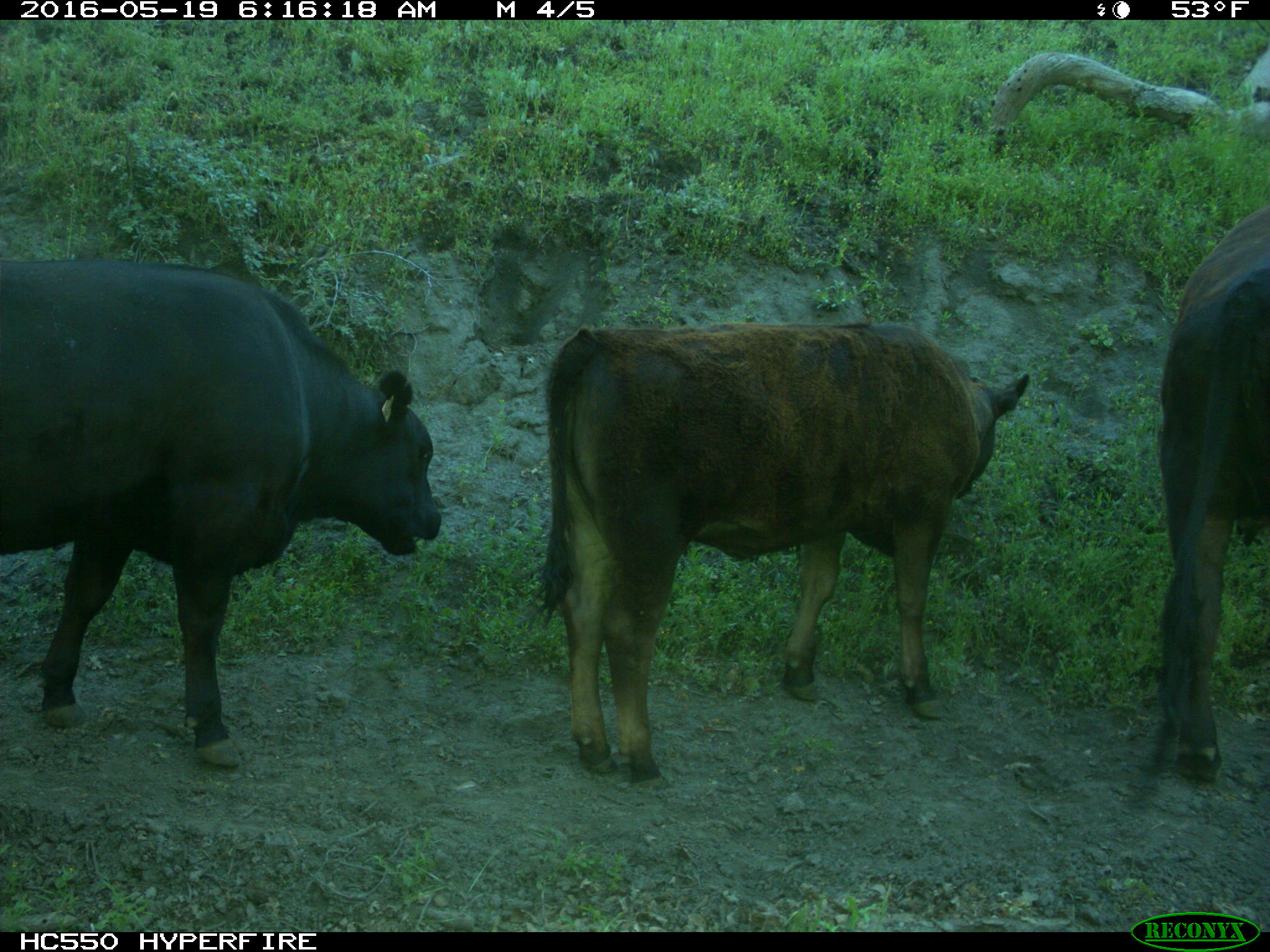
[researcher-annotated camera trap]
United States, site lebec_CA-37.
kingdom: Animalia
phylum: Chordata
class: Mammalia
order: Artiodactyla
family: Bovidae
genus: Bos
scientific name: Bos taurus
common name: domestic cow